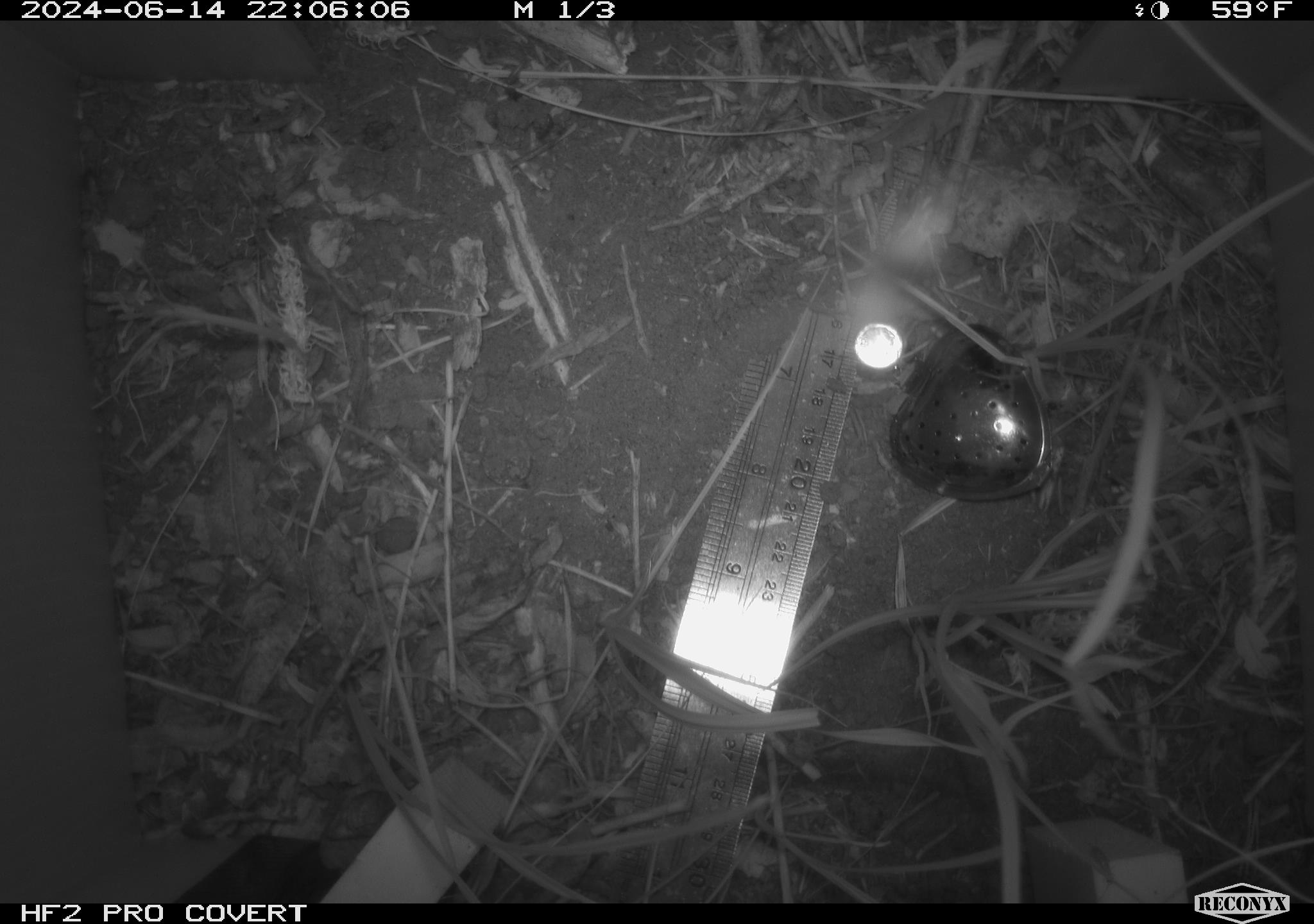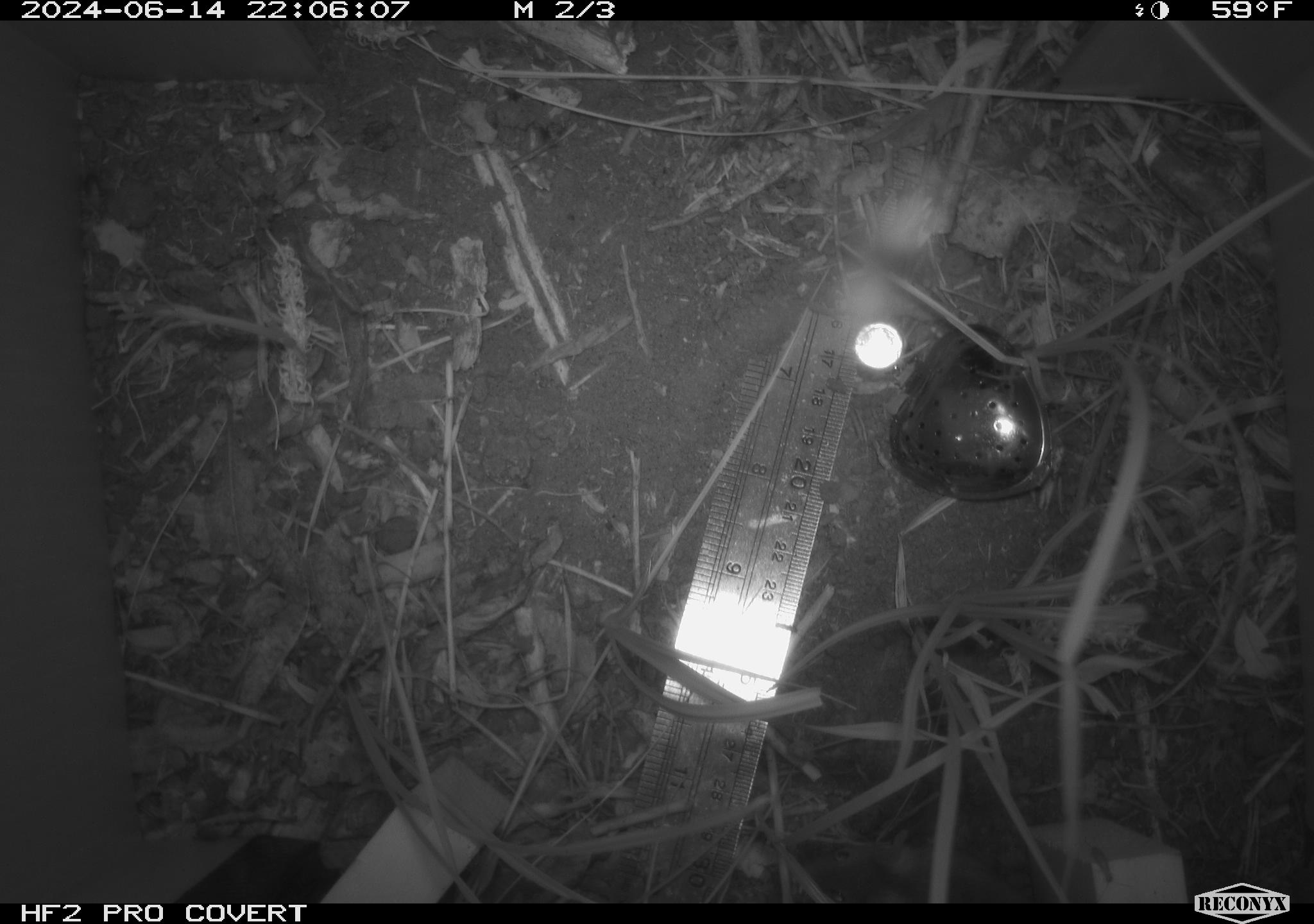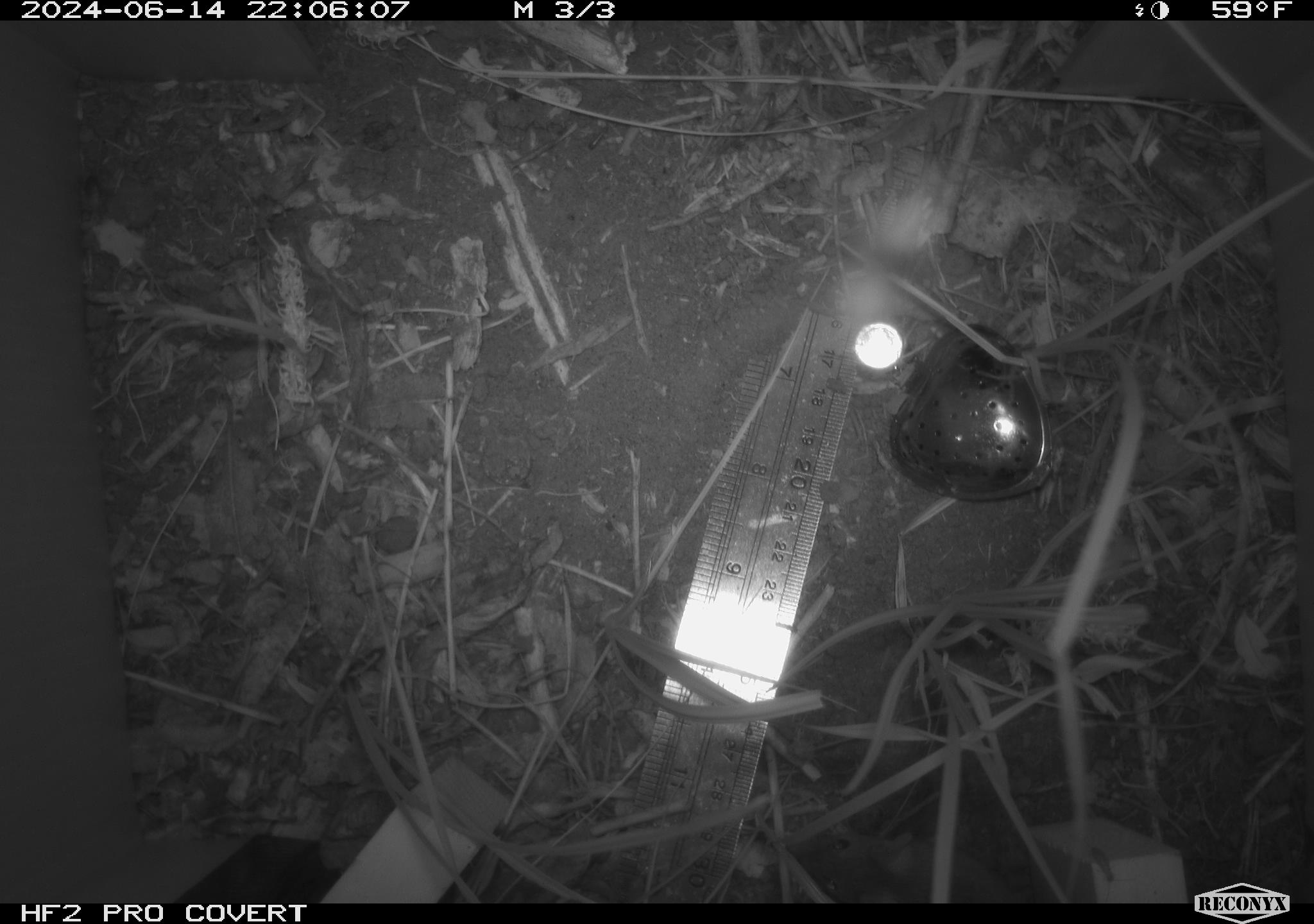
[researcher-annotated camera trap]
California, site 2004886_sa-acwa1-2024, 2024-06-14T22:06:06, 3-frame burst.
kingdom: Animalia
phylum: Chordata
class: Mammalia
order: Rodentia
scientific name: Rodentia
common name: mouse species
Mouse species (Rodentia).